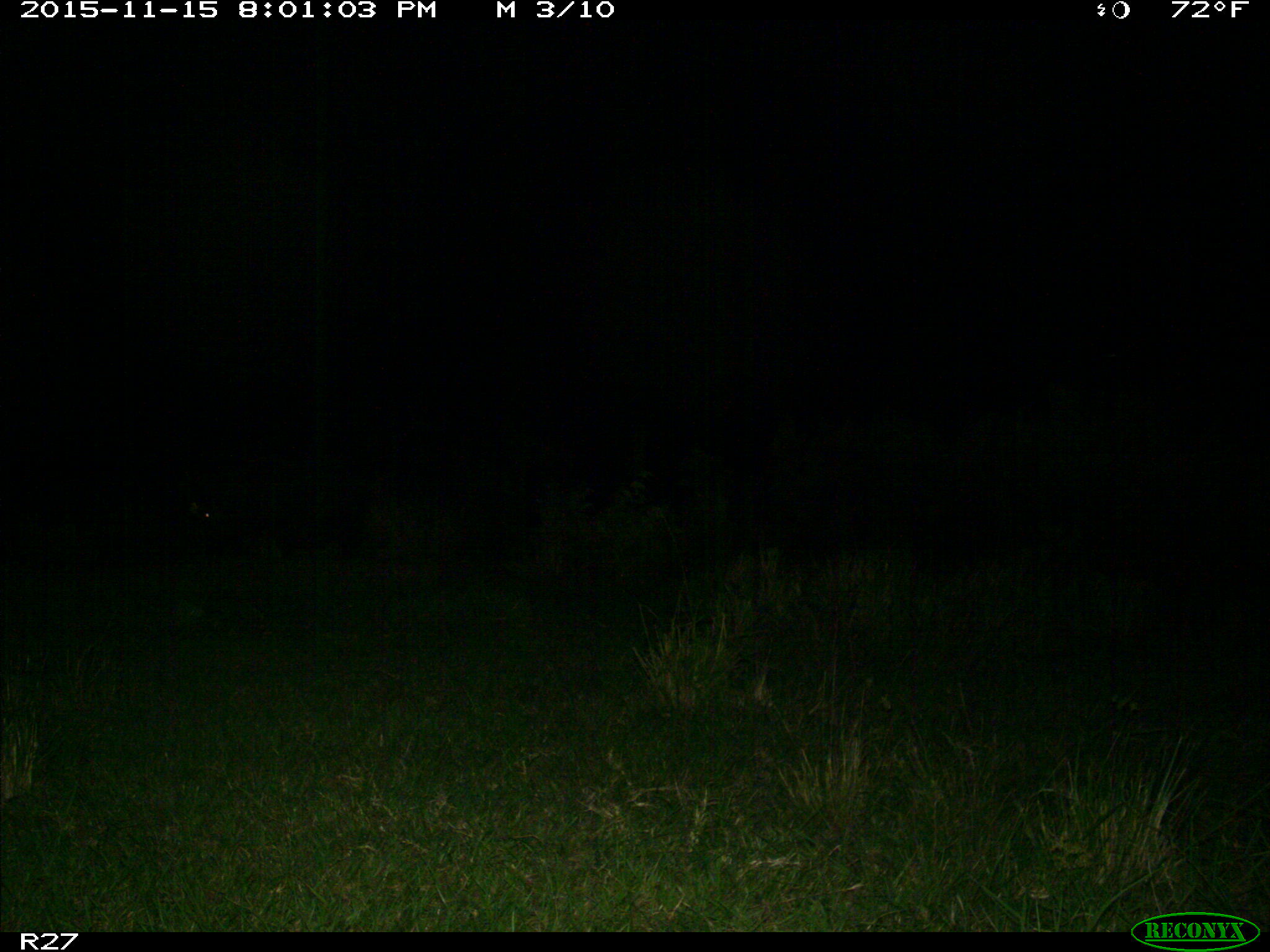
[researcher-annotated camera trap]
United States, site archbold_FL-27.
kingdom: Animalia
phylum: Chordata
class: Mammalia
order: Artiodactyla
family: Suidae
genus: Sus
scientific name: Sus scrofa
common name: wild boar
Sus scrofa (wild boar).